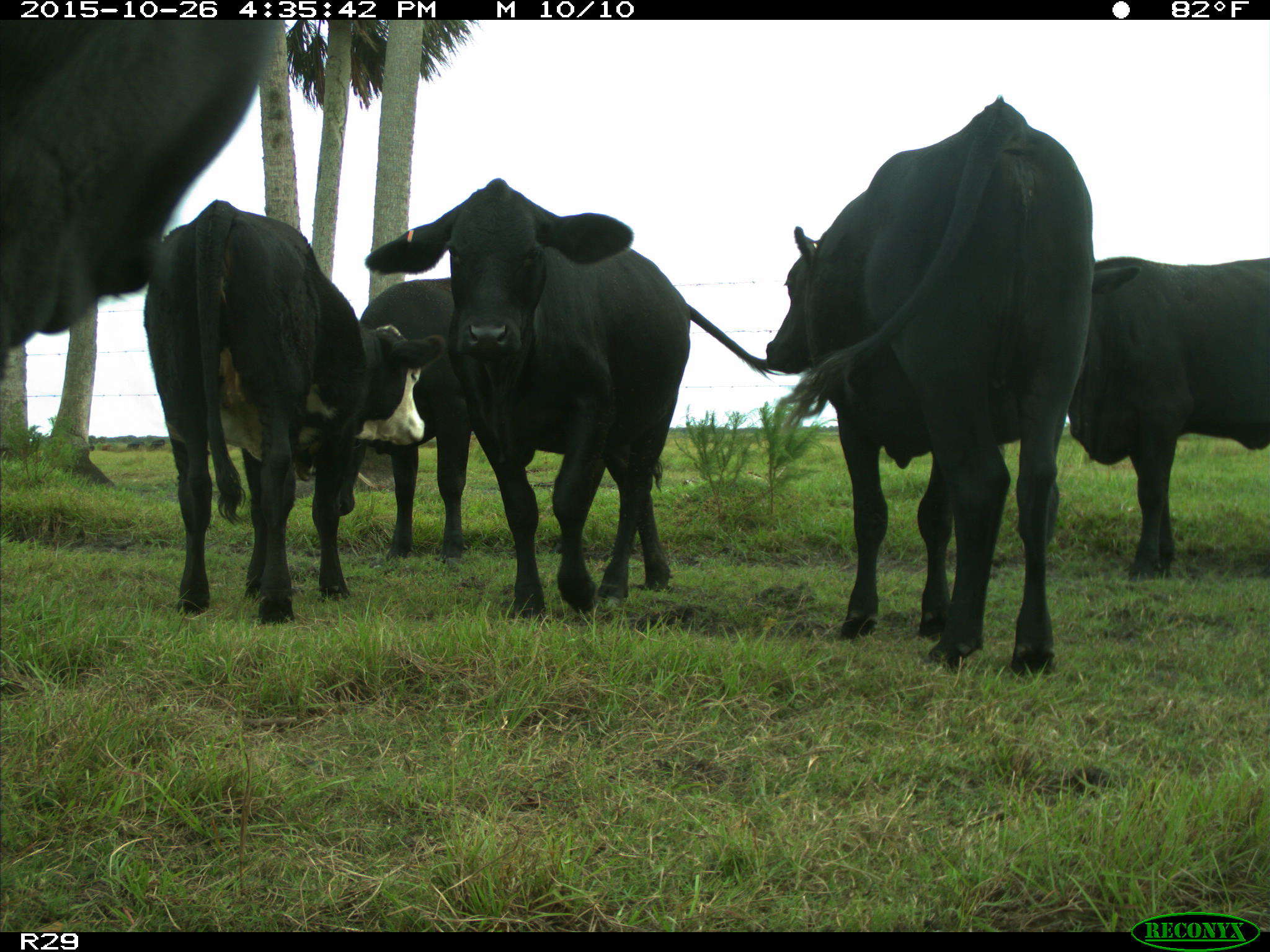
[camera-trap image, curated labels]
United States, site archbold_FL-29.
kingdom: Animalia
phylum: Chordata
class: Mammalia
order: Artiodactyla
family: Bovidae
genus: Bos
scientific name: Bos taurus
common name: domestic cow